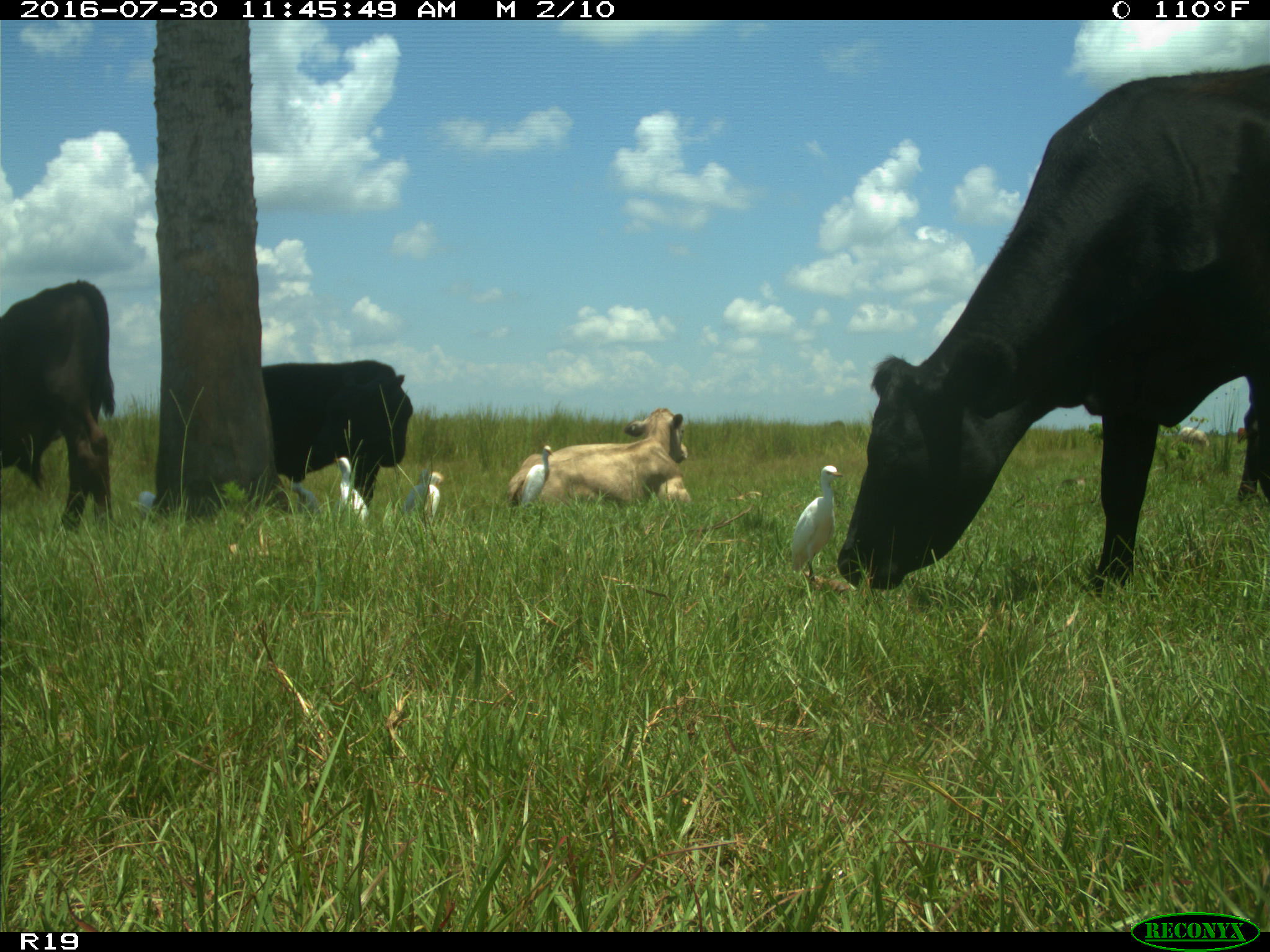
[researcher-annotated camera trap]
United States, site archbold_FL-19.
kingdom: Animalia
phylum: Chordata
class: Mammalia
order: Artiodactyla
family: Bovidae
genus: Bos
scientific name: Bos taurus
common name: domestic cow